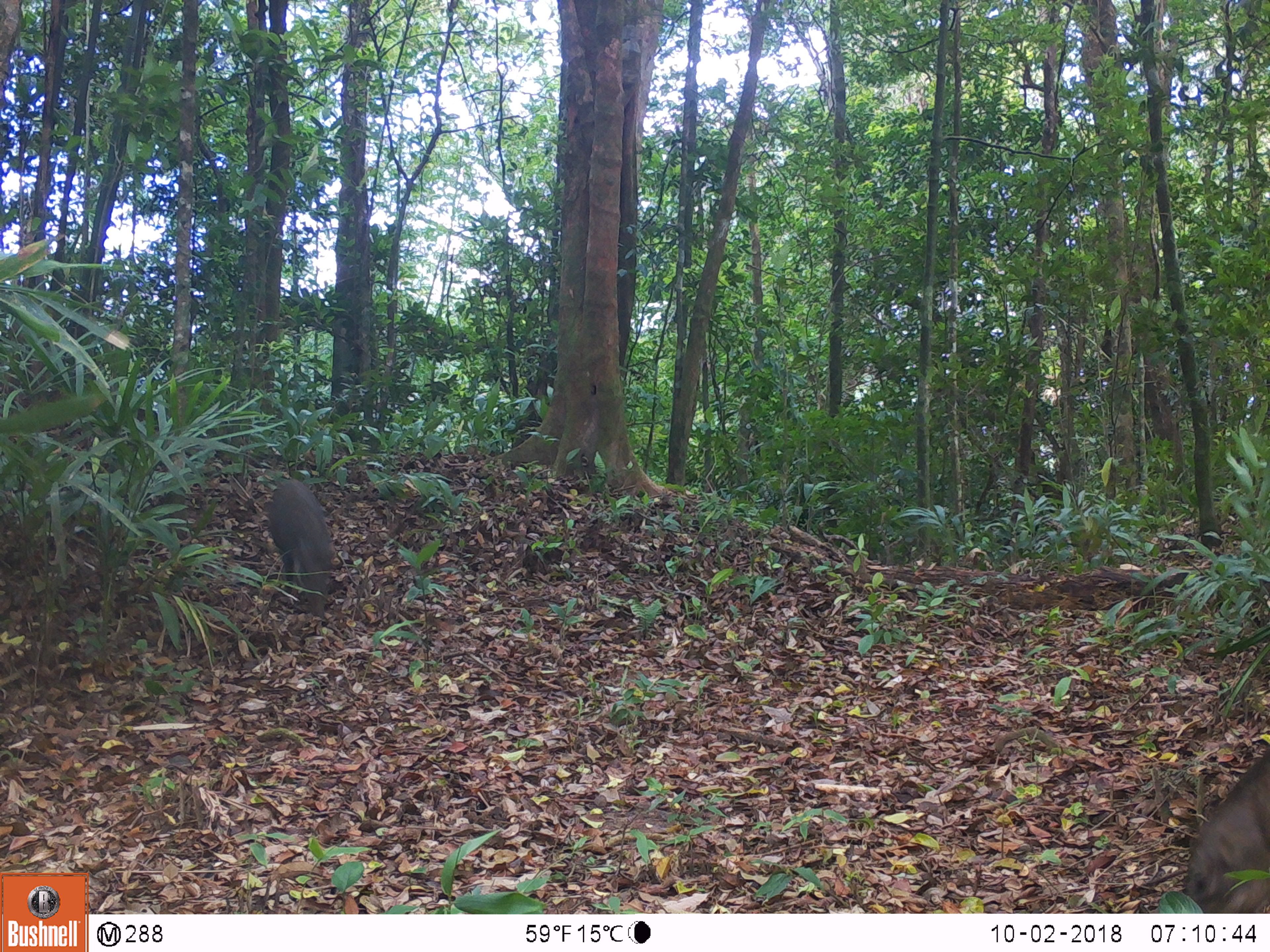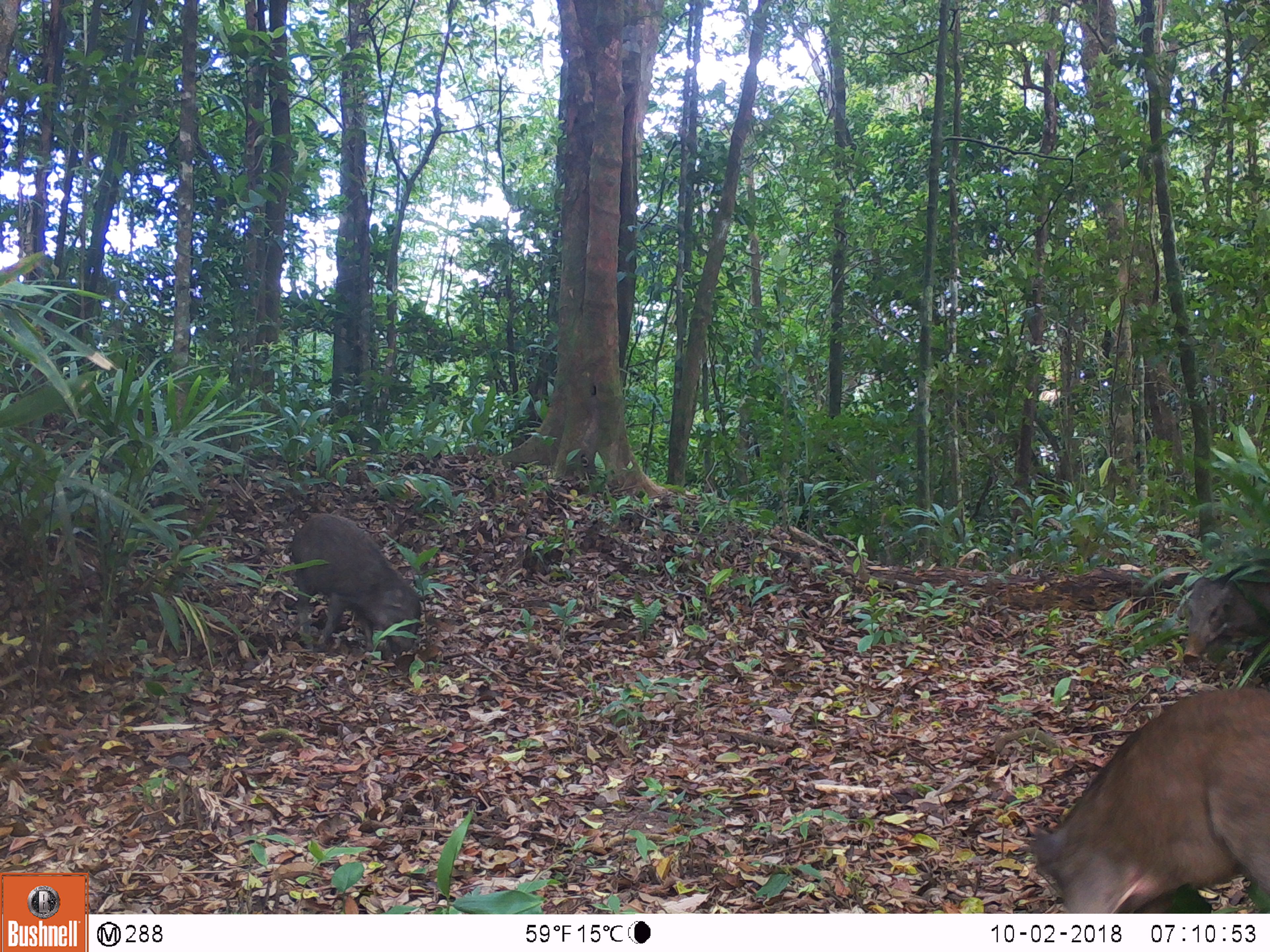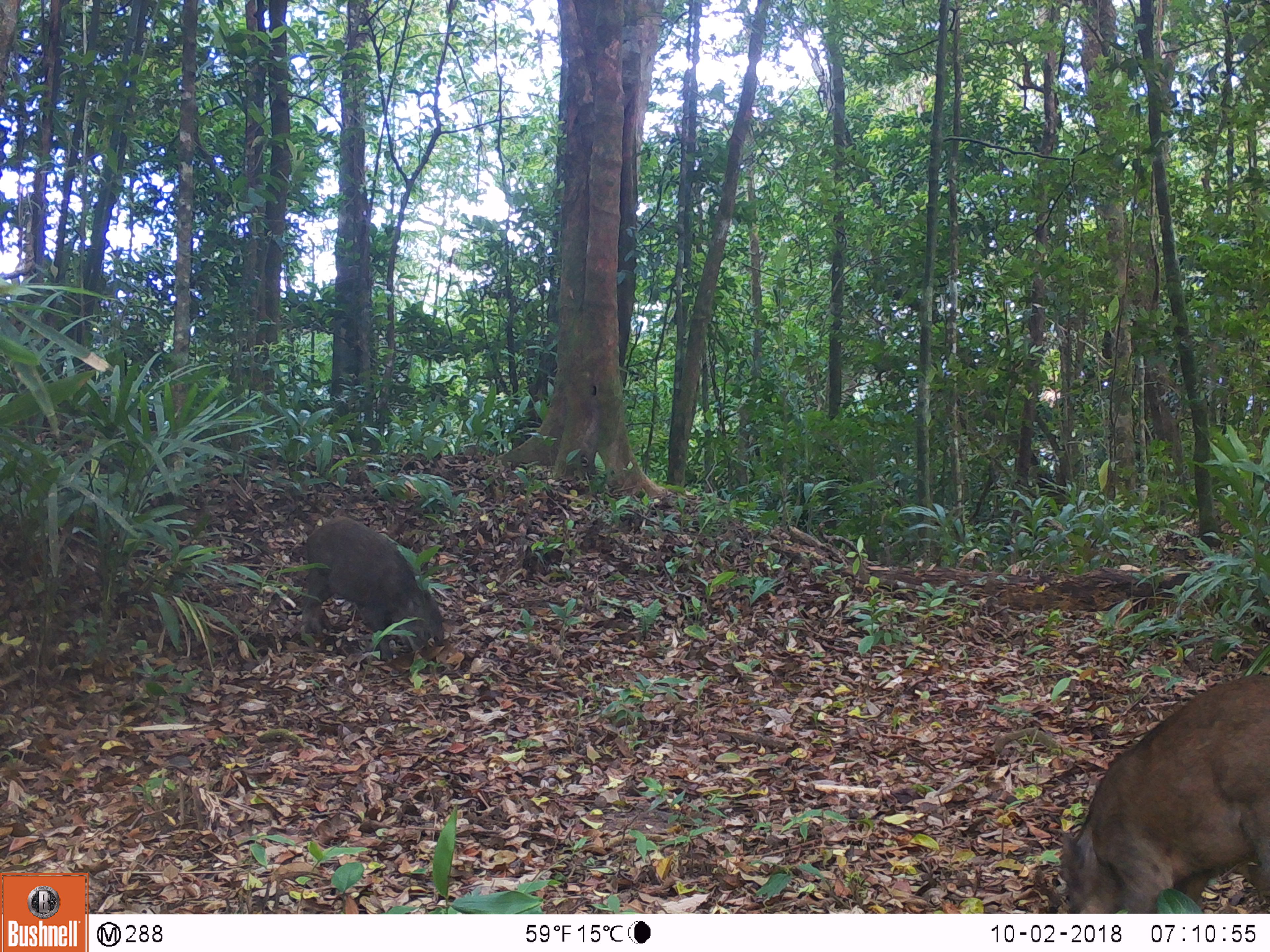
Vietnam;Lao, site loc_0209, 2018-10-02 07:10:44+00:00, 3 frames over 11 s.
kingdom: Animalia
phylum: Chordata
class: Mammalia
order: Artiodactyla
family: Suidae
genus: Sus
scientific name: Sus scrofa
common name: eurasian wild pig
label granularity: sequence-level